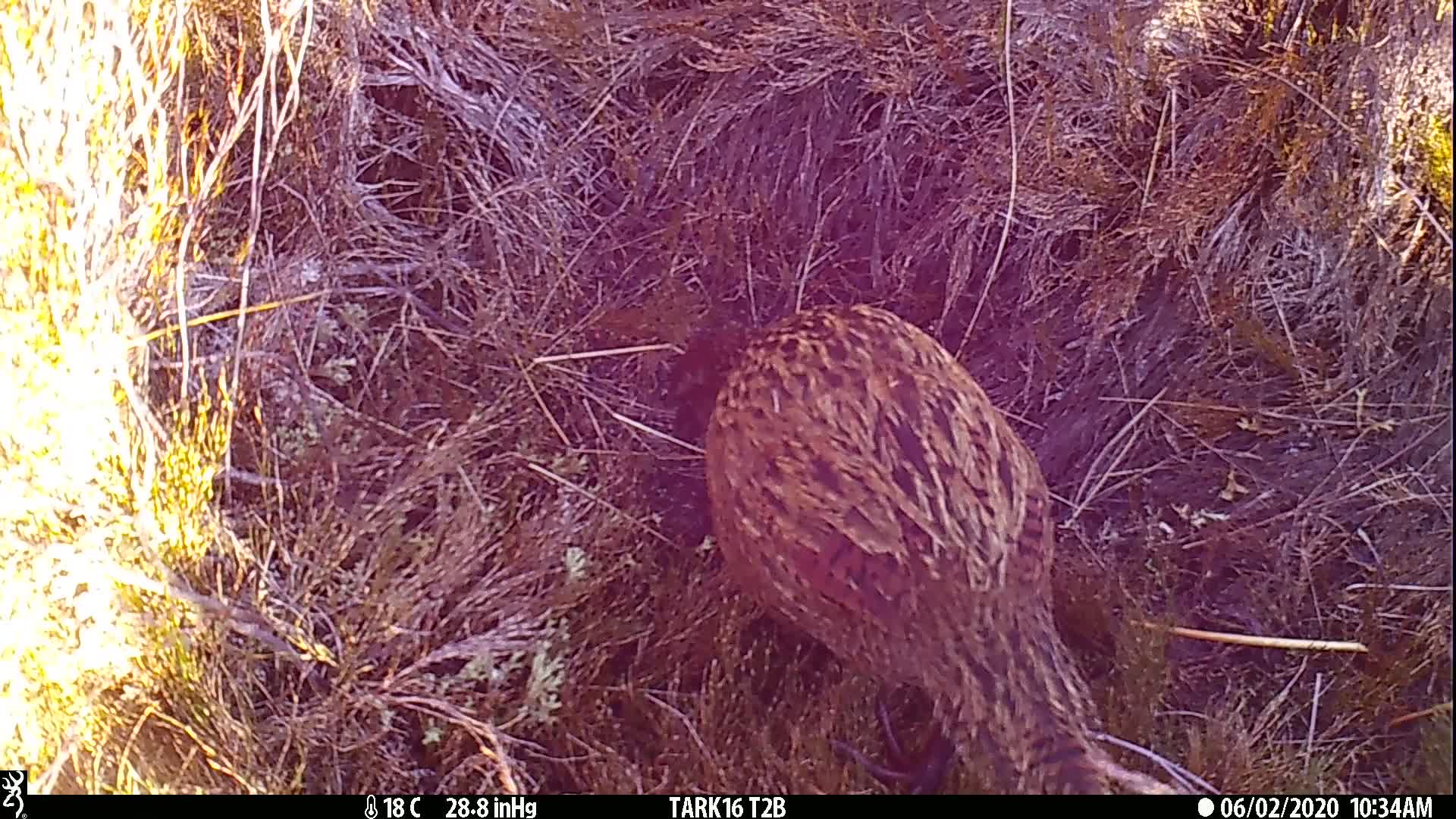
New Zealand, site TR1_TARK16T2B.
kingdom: Animalia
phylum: Chordata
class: Aves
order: Gruiformes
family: Rallidae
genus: Gallirallus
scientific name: Gallirallus australis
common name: weka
Weka (Gallirallus australis).